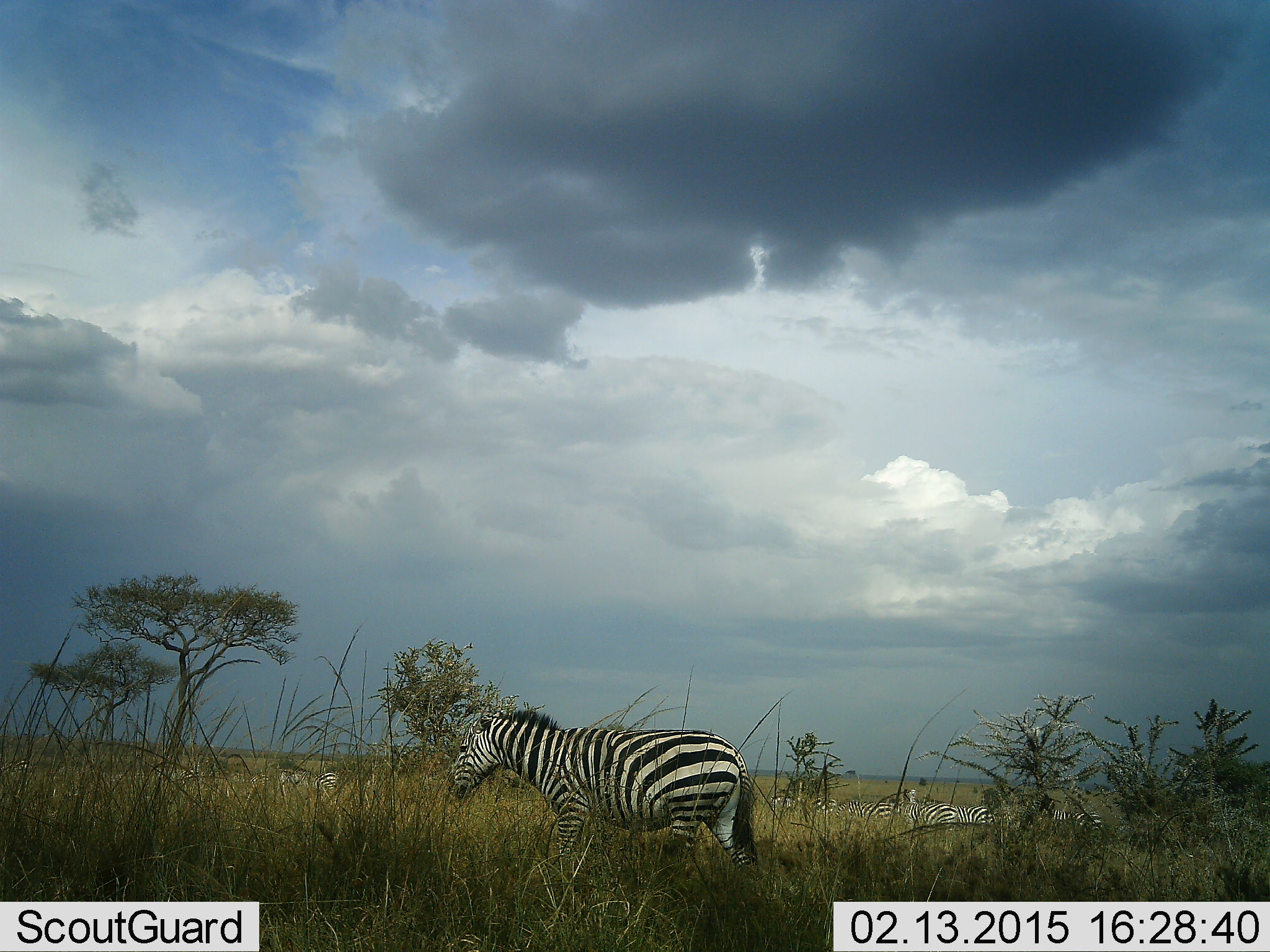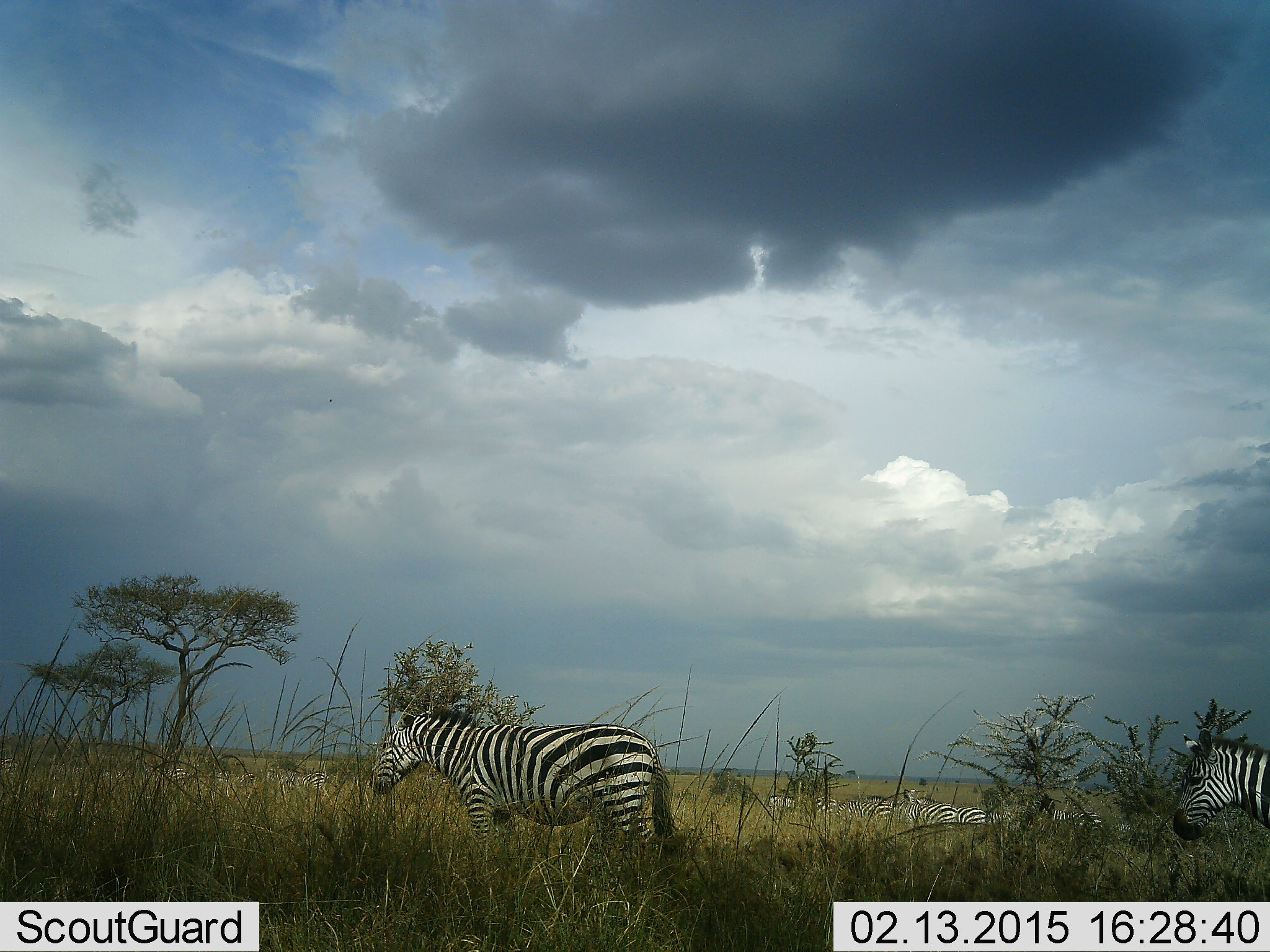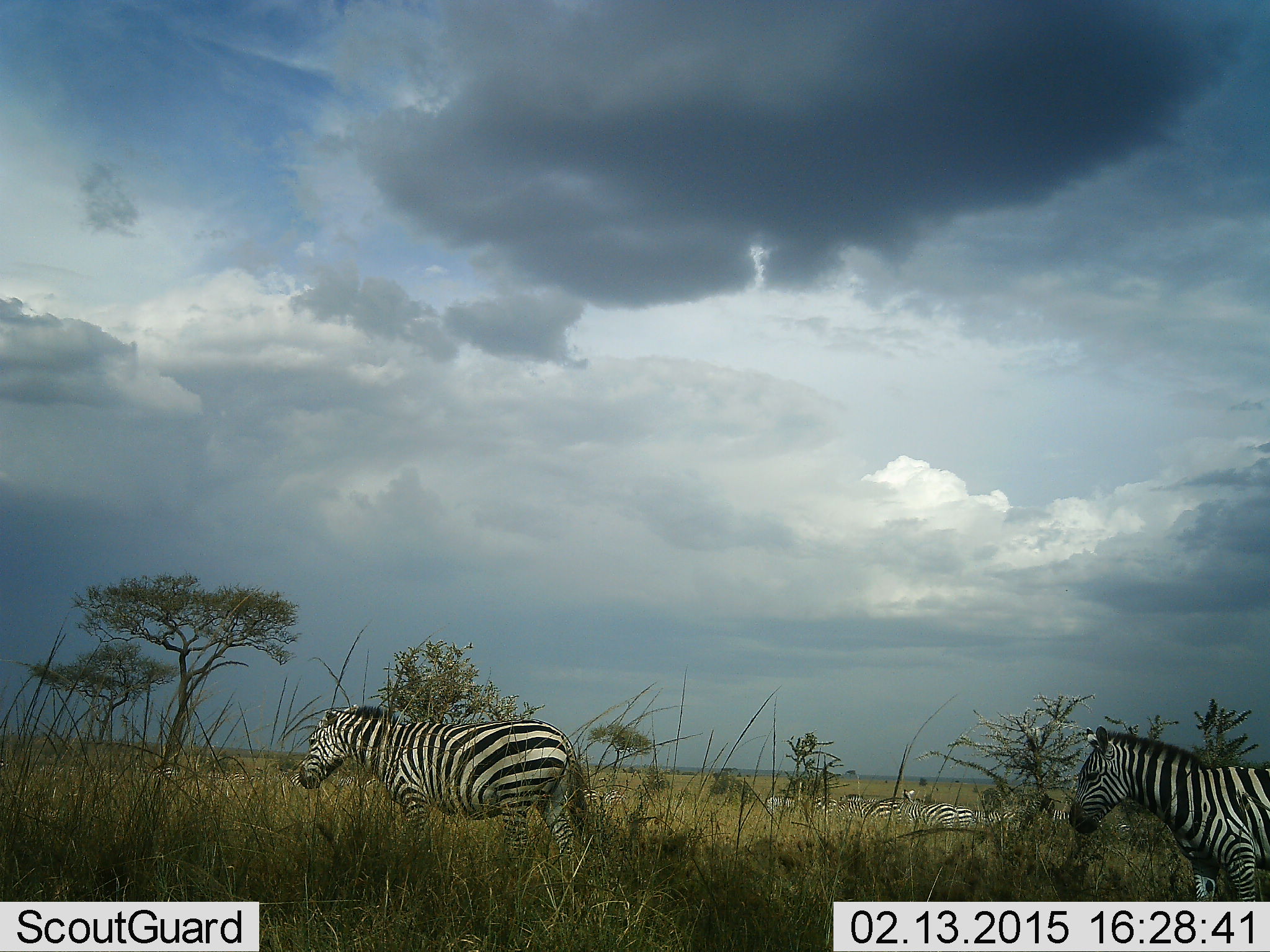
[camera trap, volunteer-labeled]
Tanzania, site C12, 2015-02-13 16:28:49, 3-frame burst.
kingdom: Animalia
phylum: Chordata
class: Mammalia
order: Perissodactyla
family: Equidae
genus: Equus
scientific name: Equus quagga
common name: plains zebra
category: zebra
Zebra (plains zebra) (Equus quagga), count 10. Behavior (volunteer vote fractions): standing 50%, resting 10%, moving 90%, interacting 10%. Young present (vote fraction): 0%. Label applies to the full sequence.